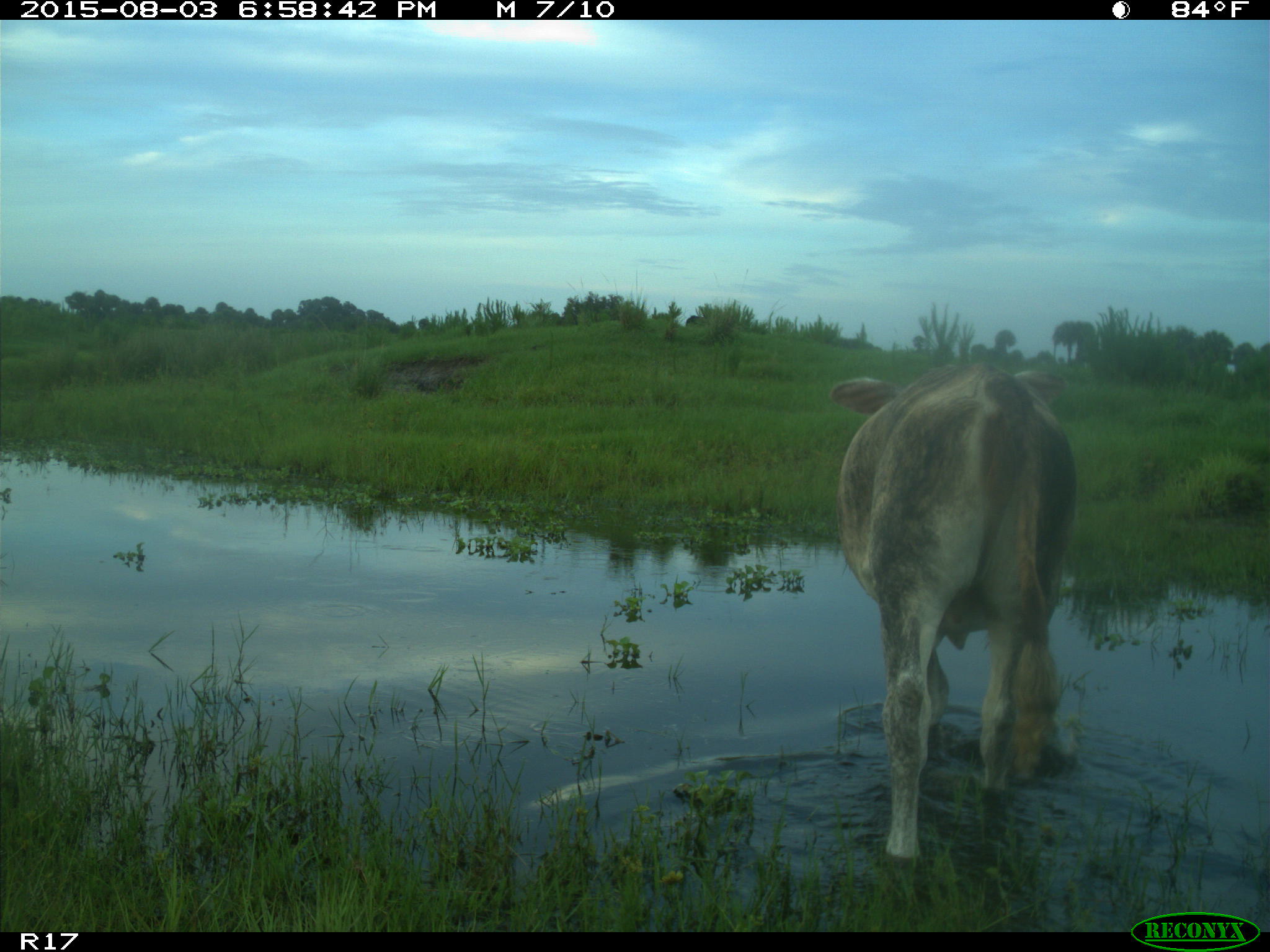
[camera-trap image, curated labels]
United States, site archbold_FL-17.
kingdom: Animalia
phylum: Chordata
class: Mammalia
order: Artiodactyla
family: Bovidae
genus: Bos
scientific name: Bos taurus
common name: domestic cow